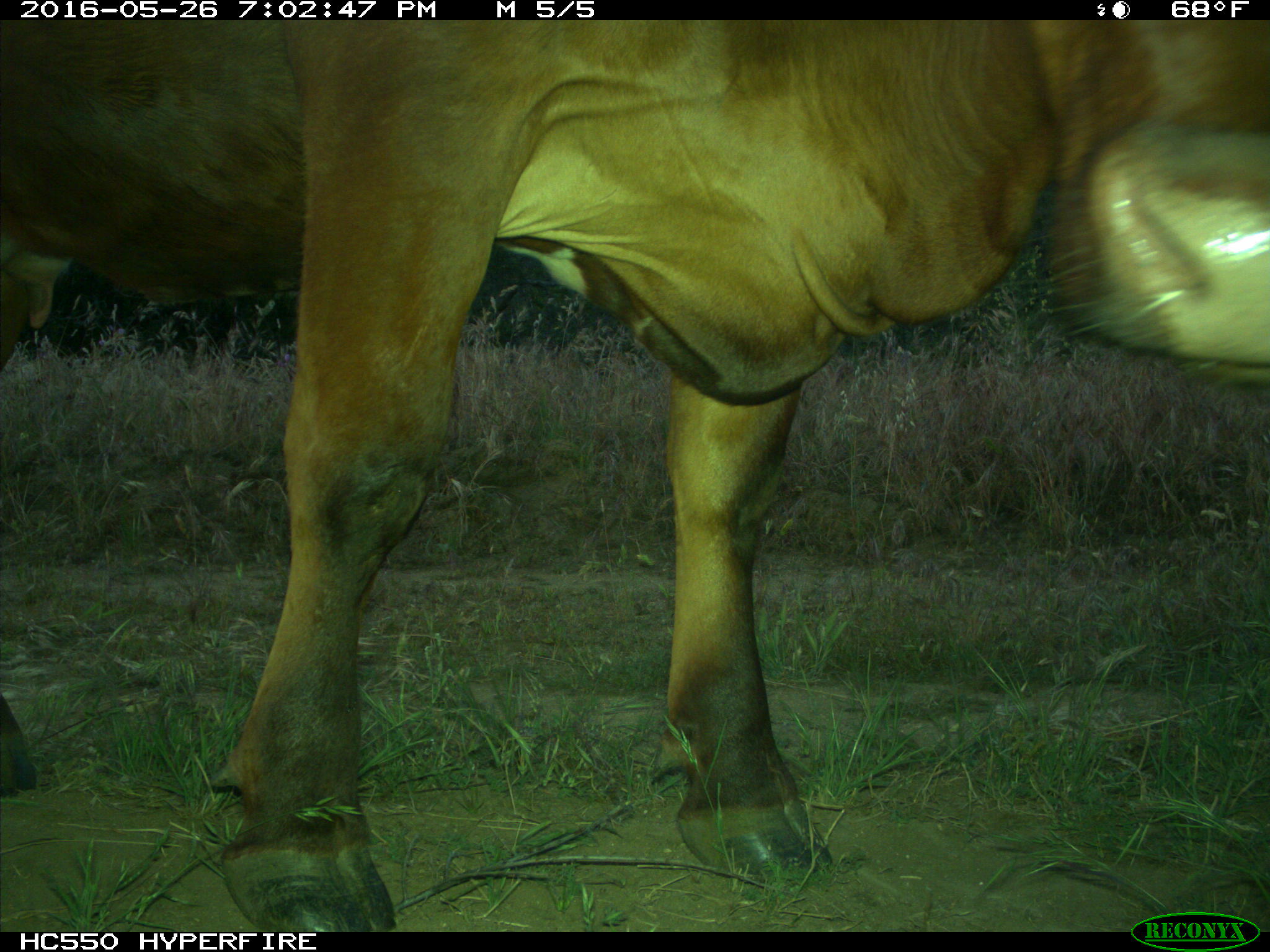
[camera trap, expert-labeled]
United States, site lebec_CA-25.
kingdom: Animalia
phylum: Chordata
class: Mammalia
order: Artiodactyla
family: Bovidae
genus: Bos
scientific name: Bos taurus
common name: domestic cow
Bos taurus (domestic cow).